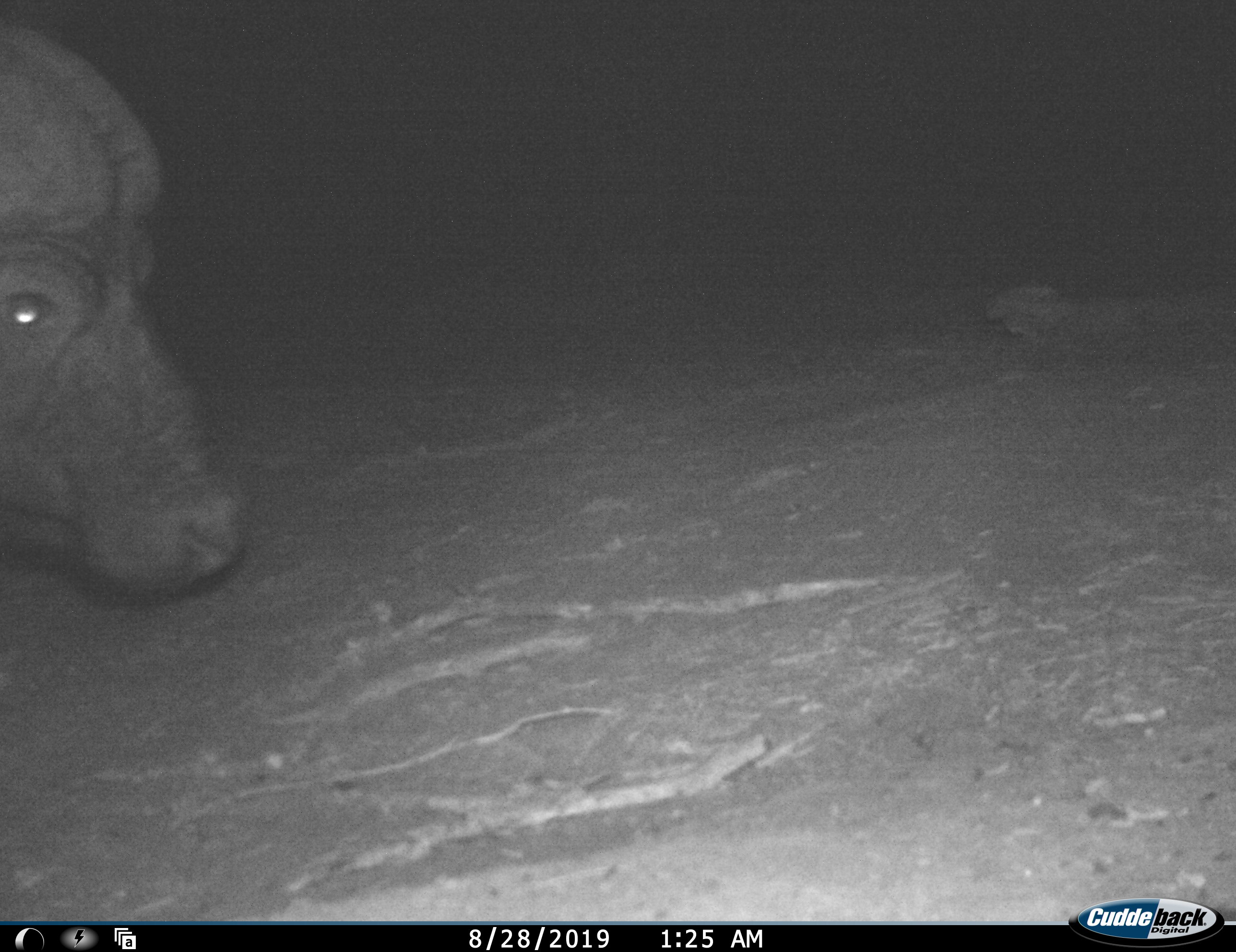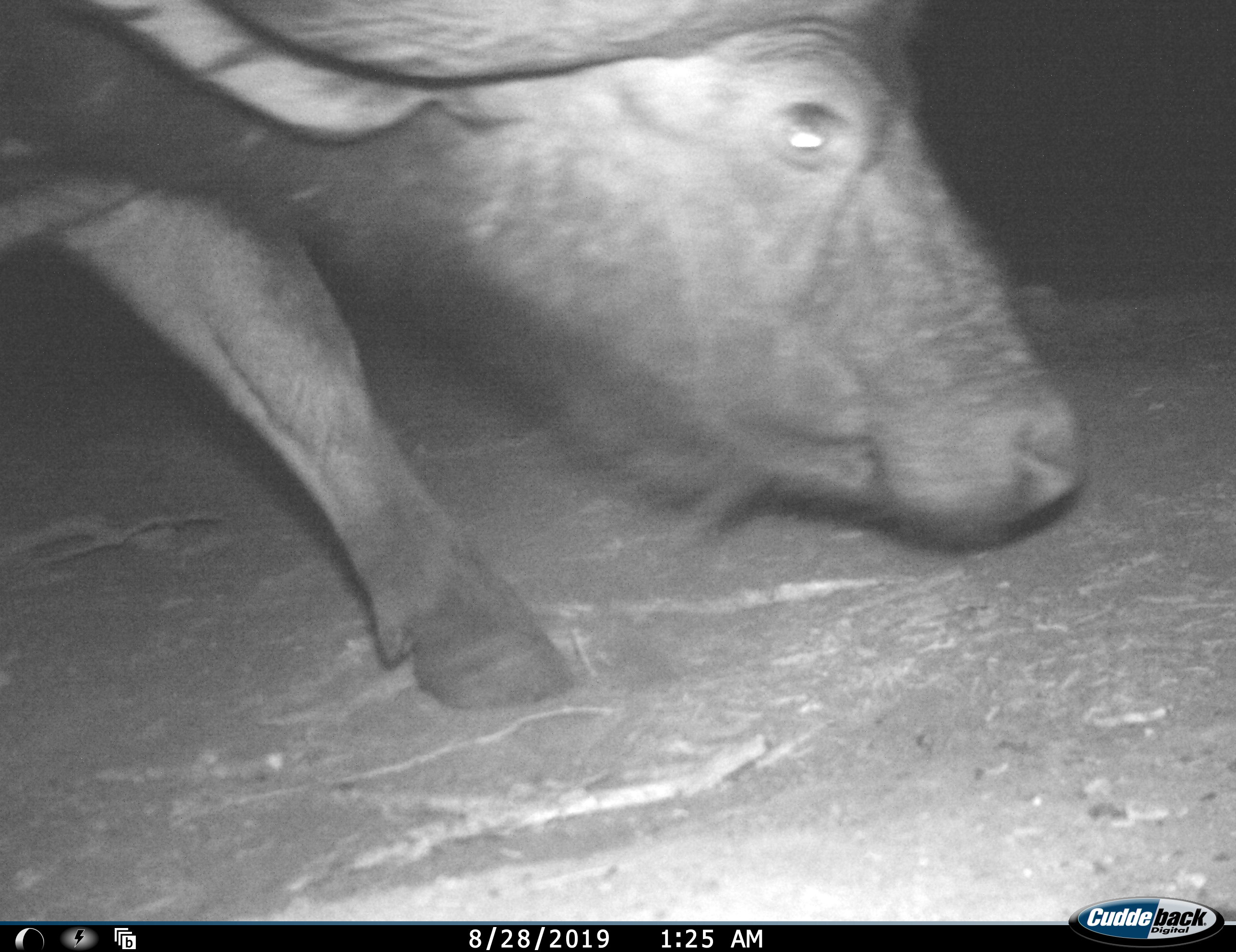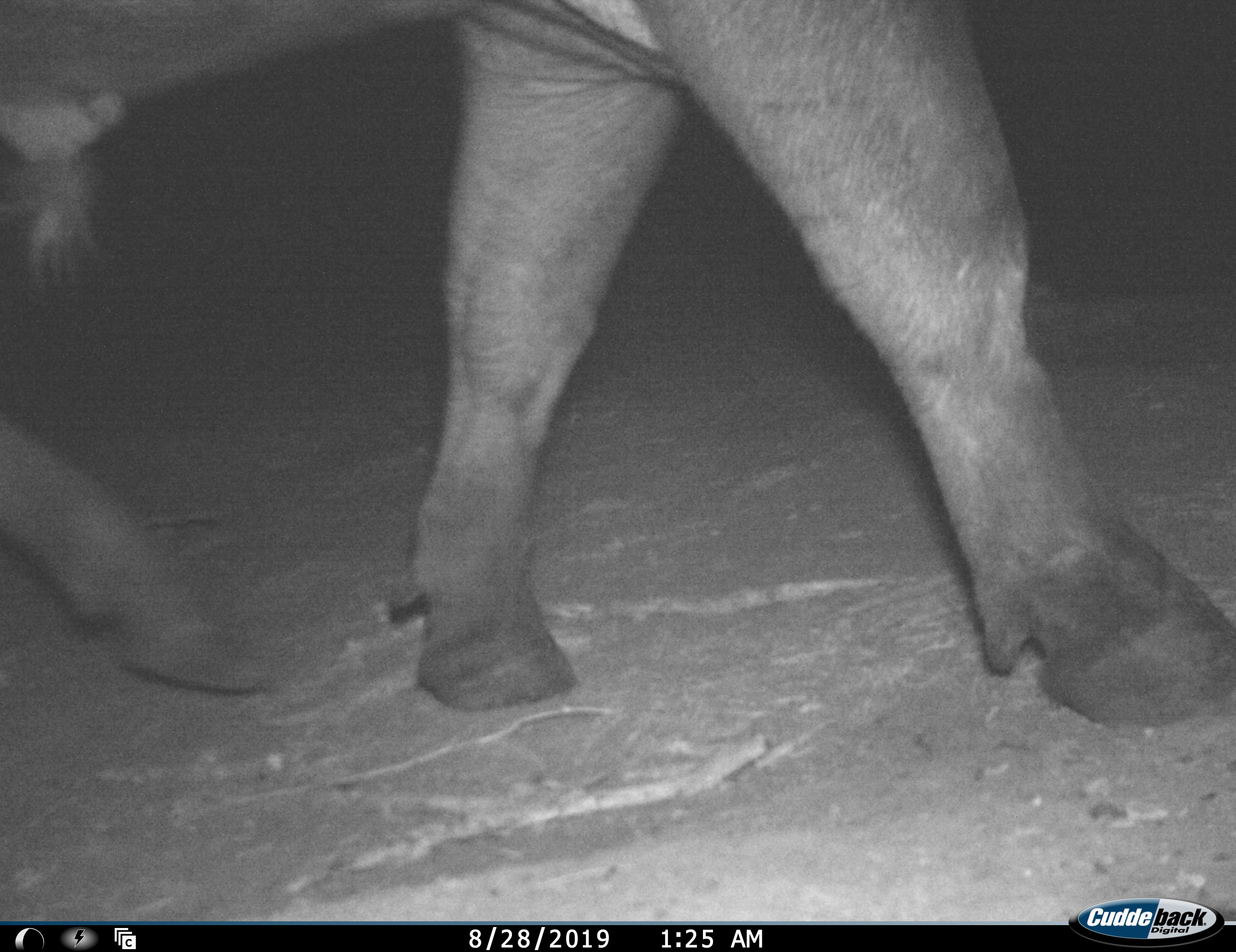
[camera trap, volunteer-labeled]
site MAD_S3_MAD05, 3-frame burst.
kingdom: Animalia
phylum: Chordata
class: Mammalia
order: Artiodactyla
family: Bovidae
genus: Syncerus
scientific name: Syncerus caffer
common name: african buffalo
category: buffalo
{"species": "buffalo (african buffalo) (Syncerus caffer)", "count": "1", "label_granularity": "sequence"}